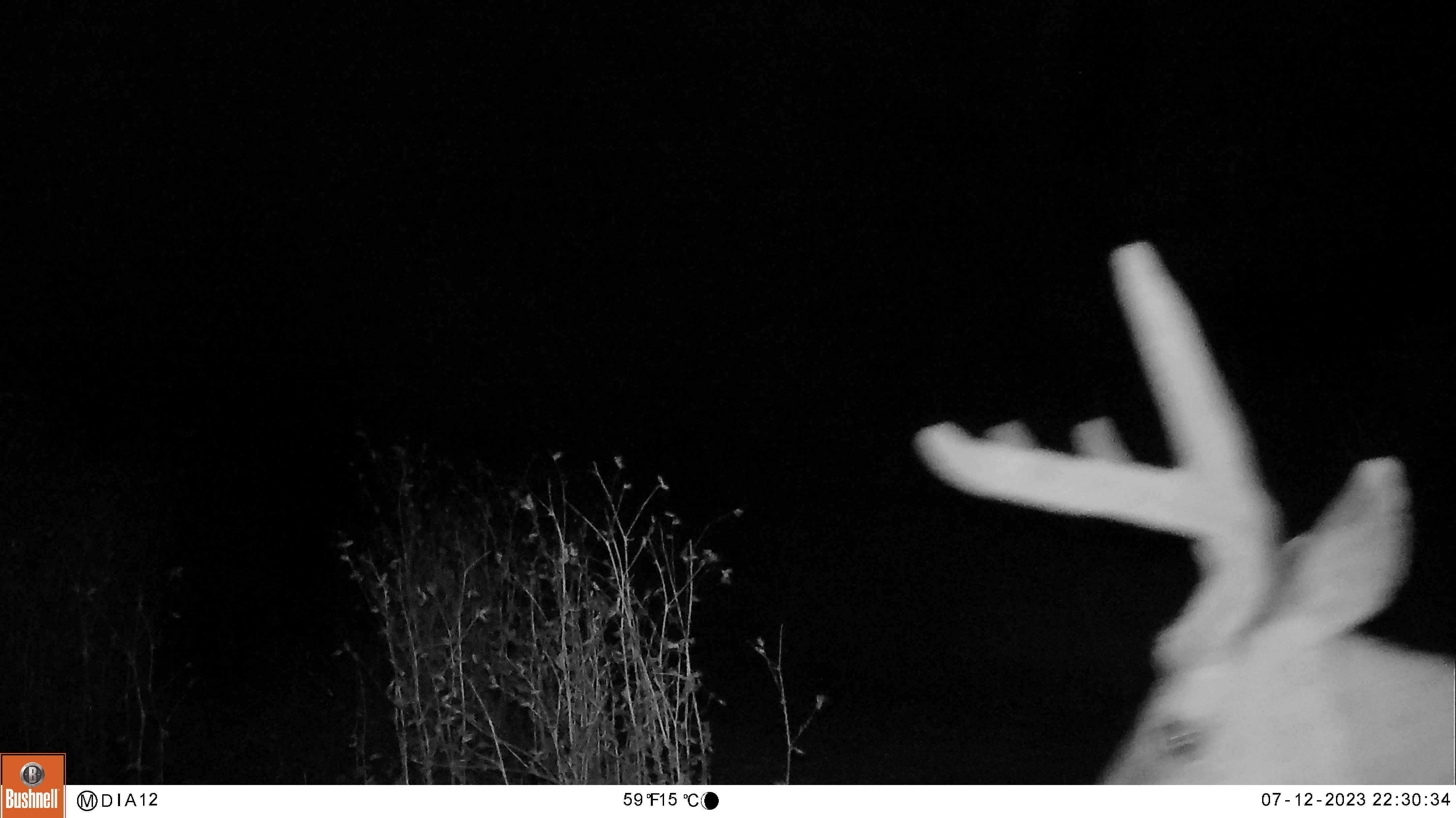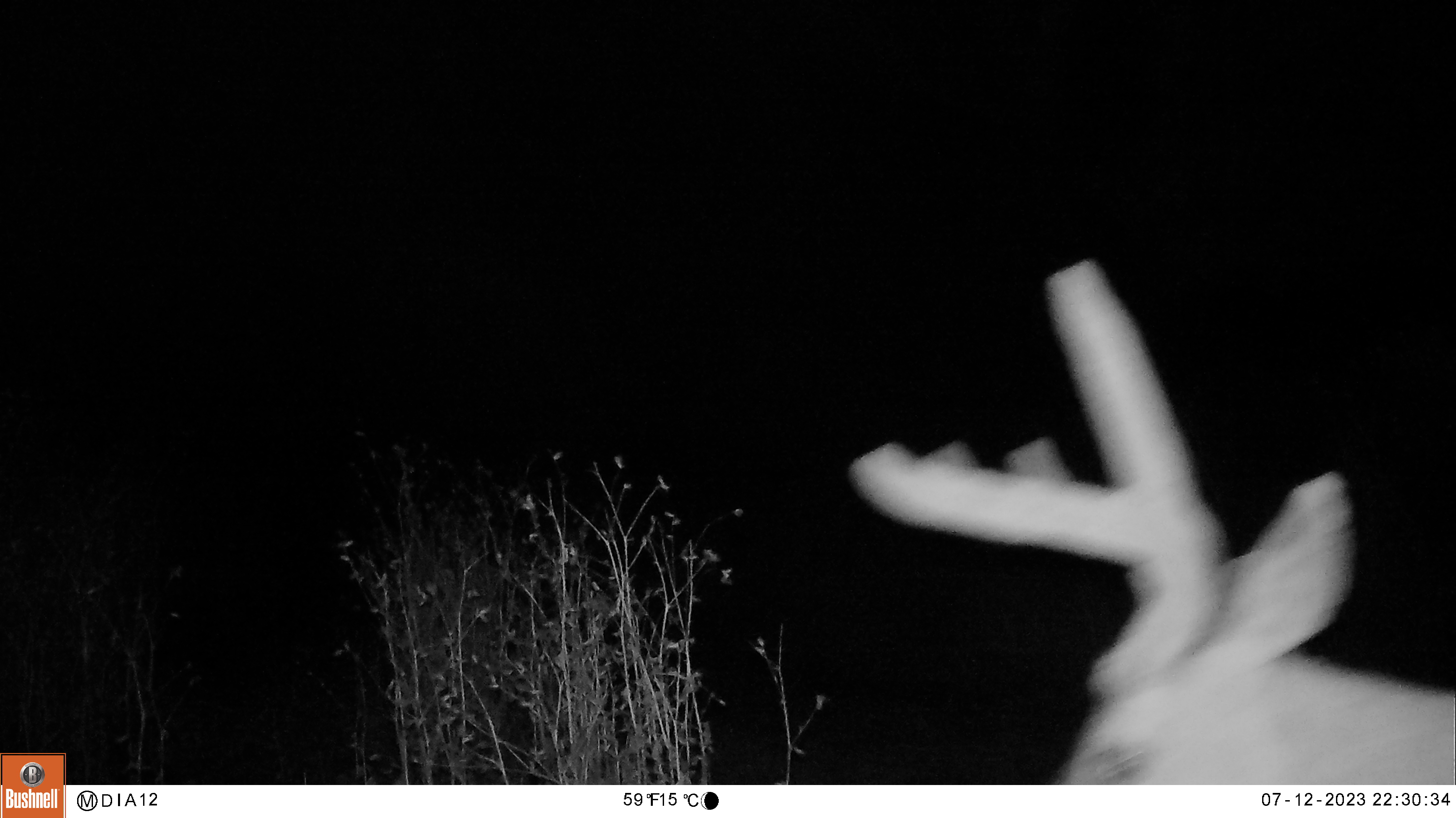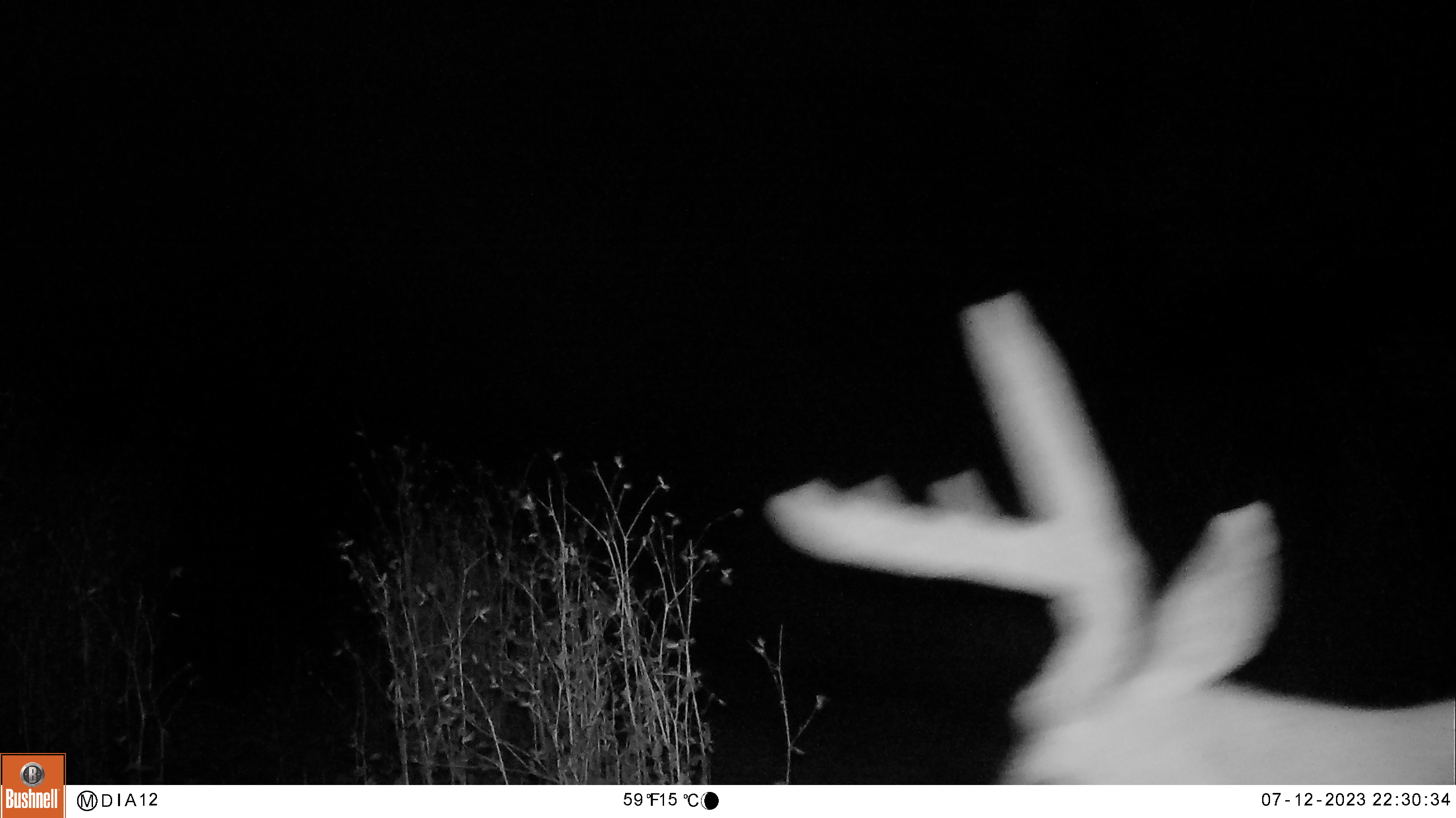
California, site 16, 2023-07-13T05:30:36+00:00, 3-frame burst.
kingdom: Animalia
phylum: Chordata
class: Mammalia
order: Artiodactyla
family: Cervidae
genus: Odocoileus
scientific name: Odocoileus hemionus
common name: mule deer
Mule deer (Odocoileus hemionus).